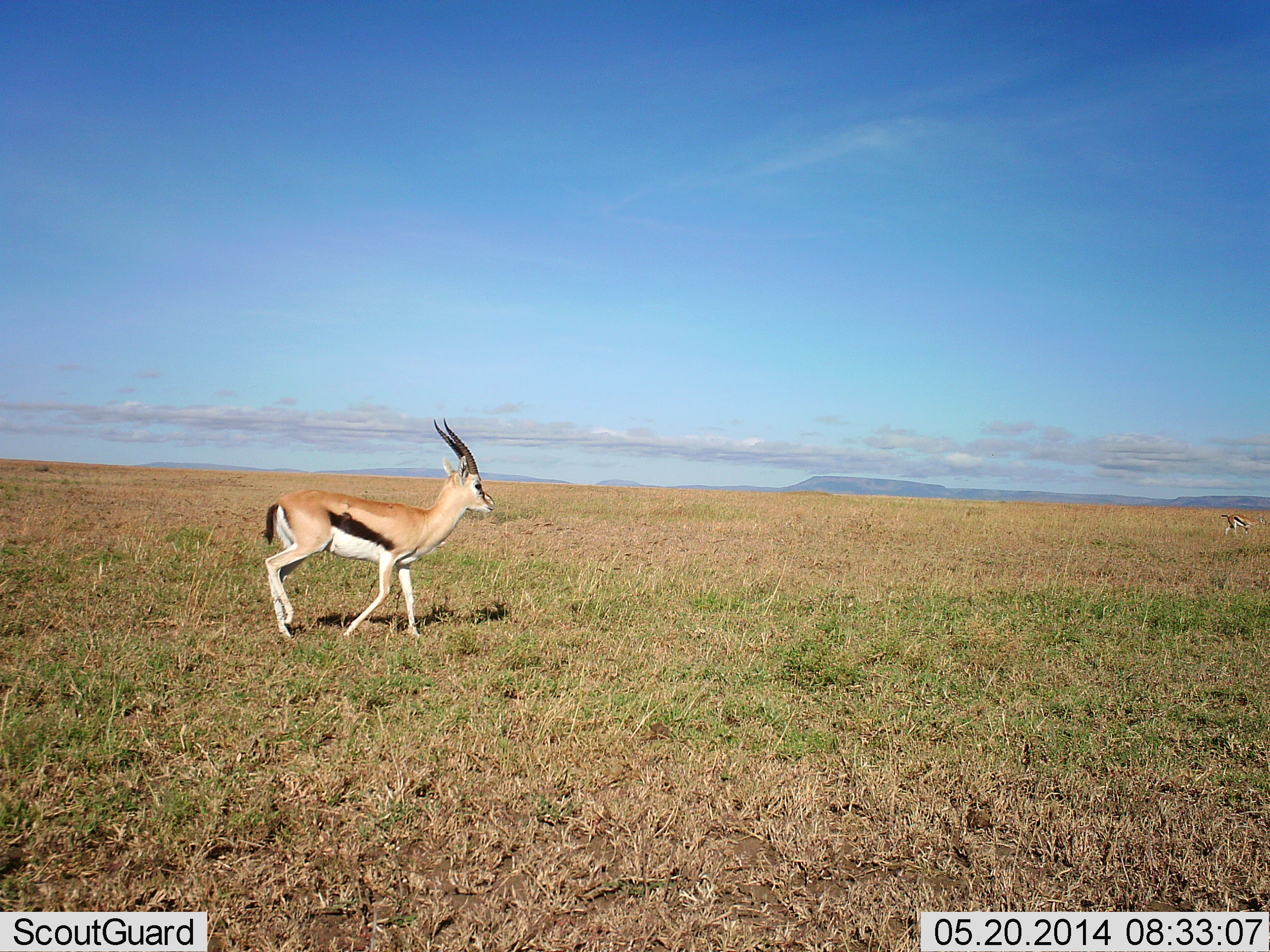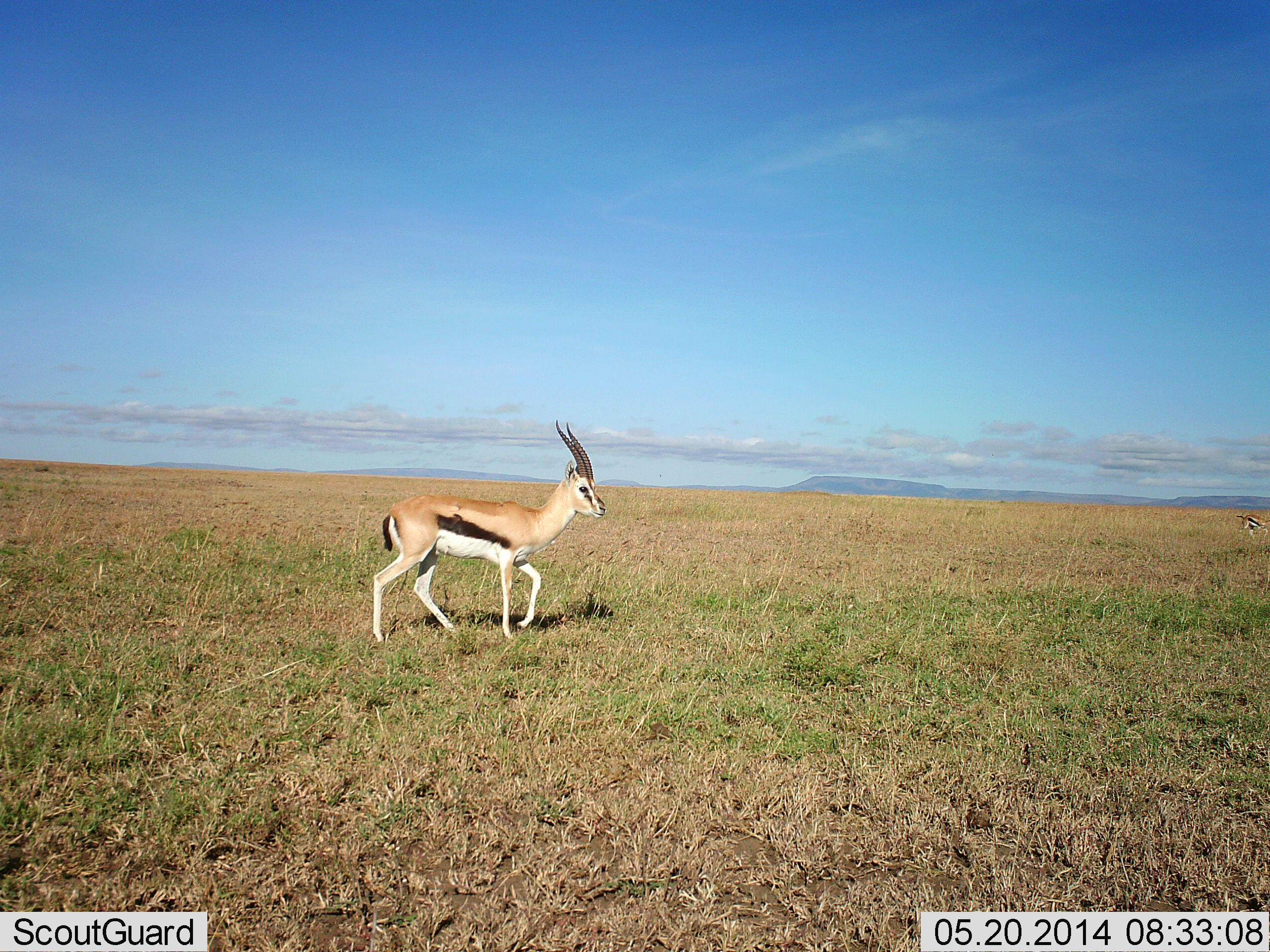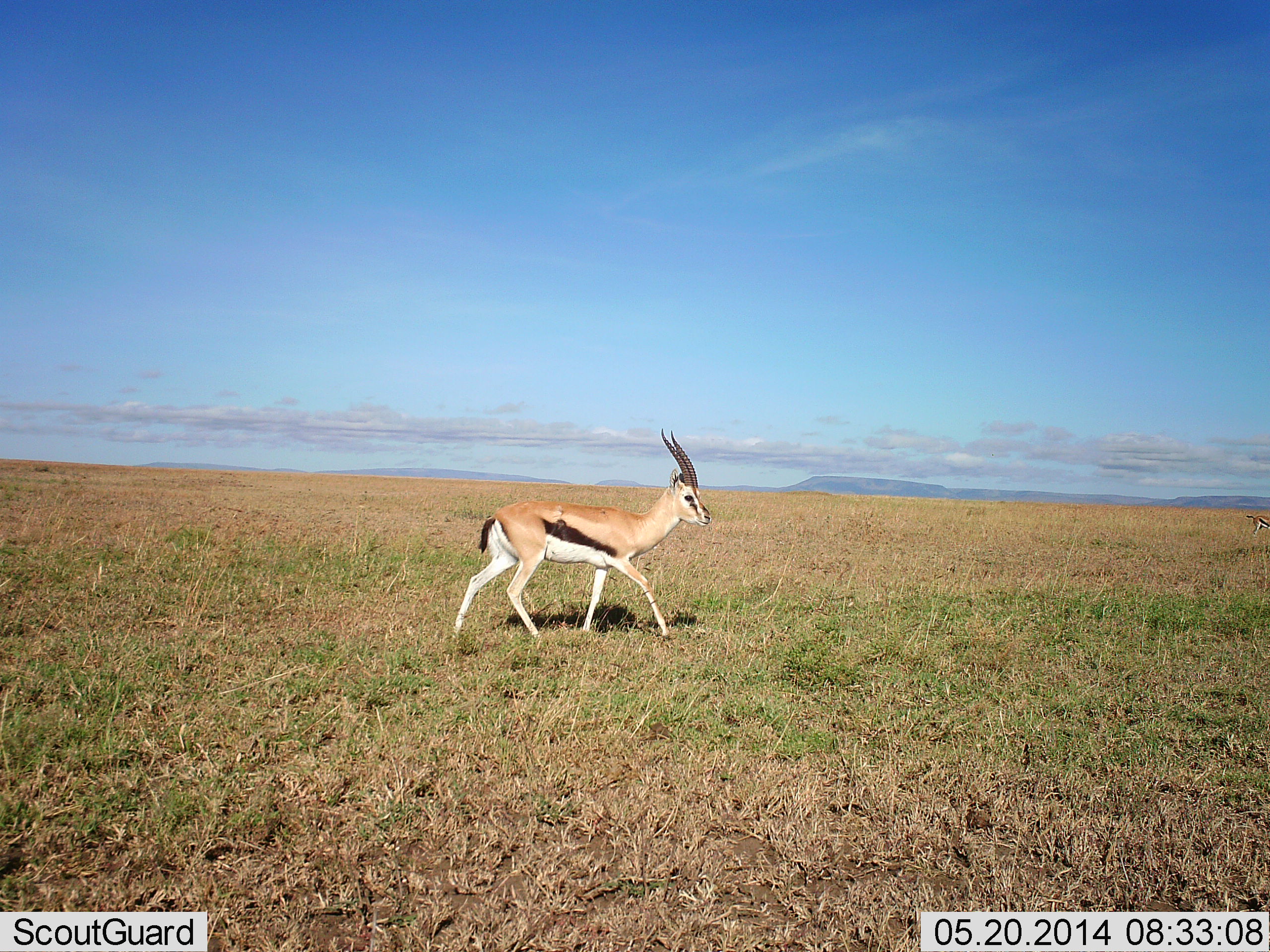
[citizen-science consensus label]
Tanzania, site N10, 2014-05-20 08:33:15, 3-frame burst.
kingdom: Animalia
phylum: Chordata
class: Mammalia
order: Artiodactyla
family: Bovidae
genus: Eudorcas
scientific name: Eudorcas thomsonii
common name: thomson's gazelle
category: gazellethomsons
Gazellethomsons (thomson's gazelle) (Eudorcas thomsonii), count 1. Behavior (volunteer vote fractions): standing 9%, resting 0%, moving 100%, interacting 0%. Young present (vote fraction): 0%. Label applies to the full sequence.